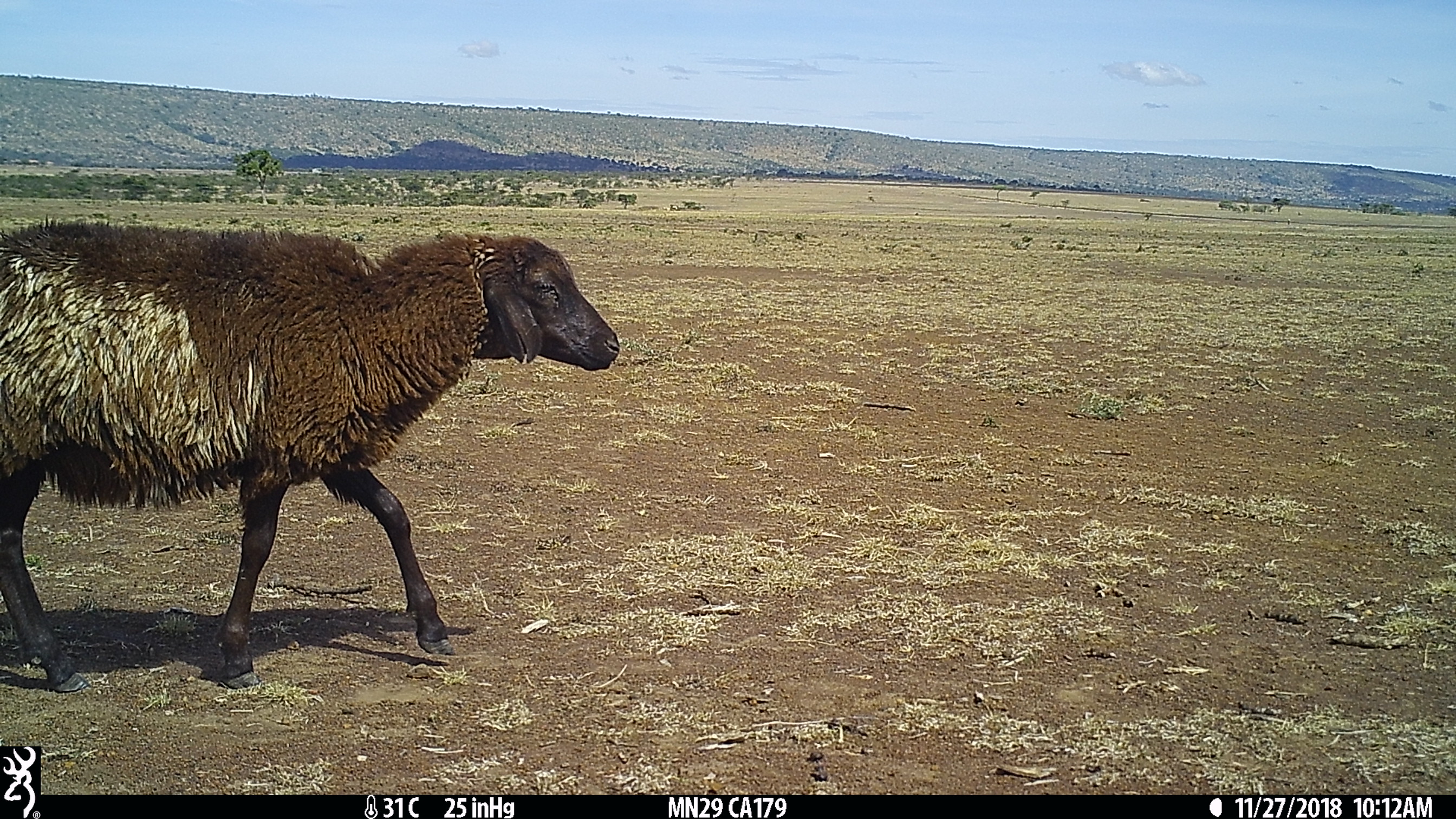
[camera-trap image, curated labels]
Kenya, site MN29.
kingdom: Animalia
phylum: Chordata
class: Mammalia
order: Artiodactyla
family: Bovidae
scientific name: Bovidae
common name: sheep or goat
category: shoat